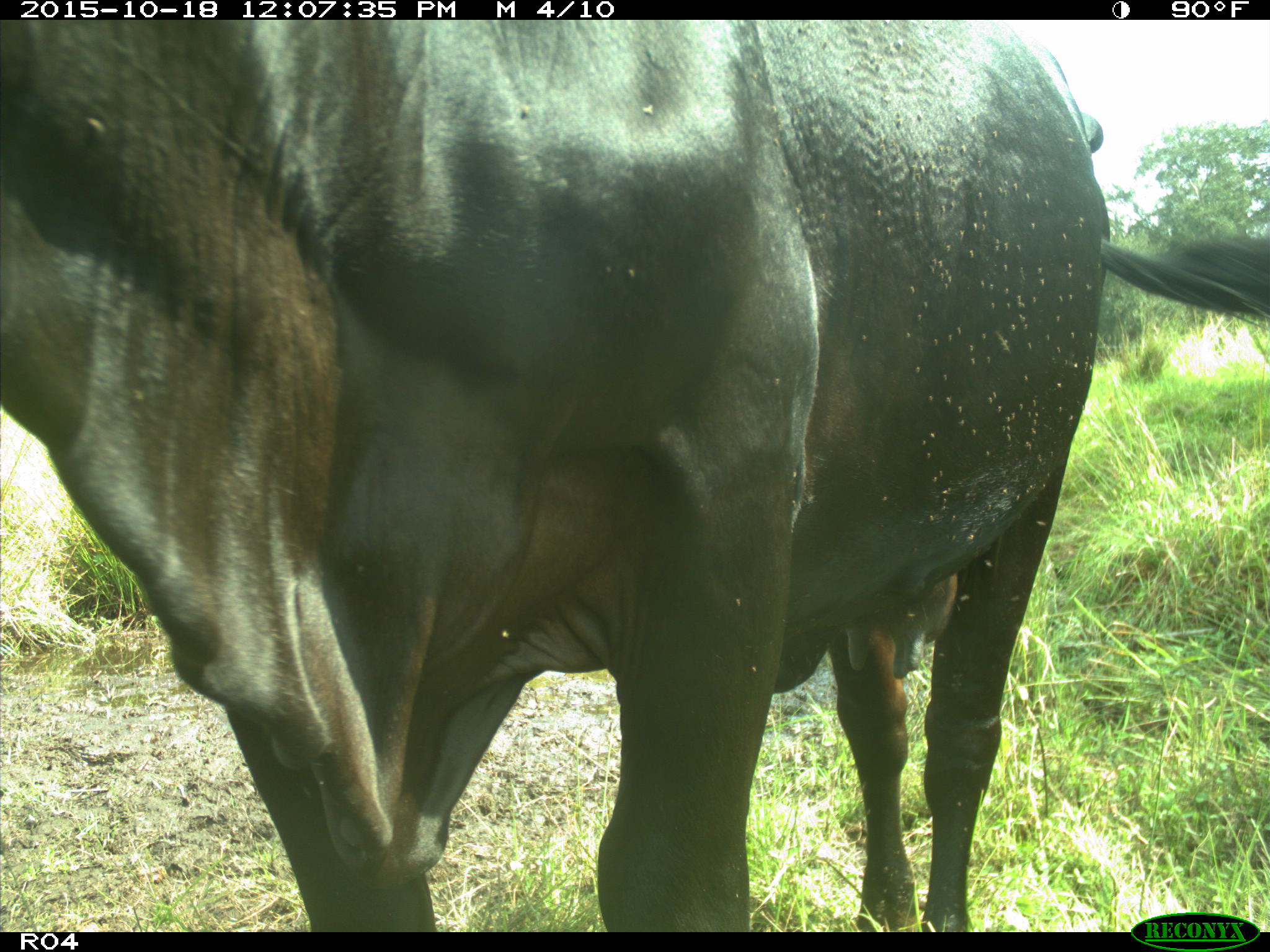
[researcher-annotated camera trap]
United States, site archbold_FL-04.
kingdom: Animalia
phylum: Chordata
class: Mammalia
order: Artiodactyla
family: Bovidae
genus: Bos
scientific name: Bos taurus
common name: domestic cow